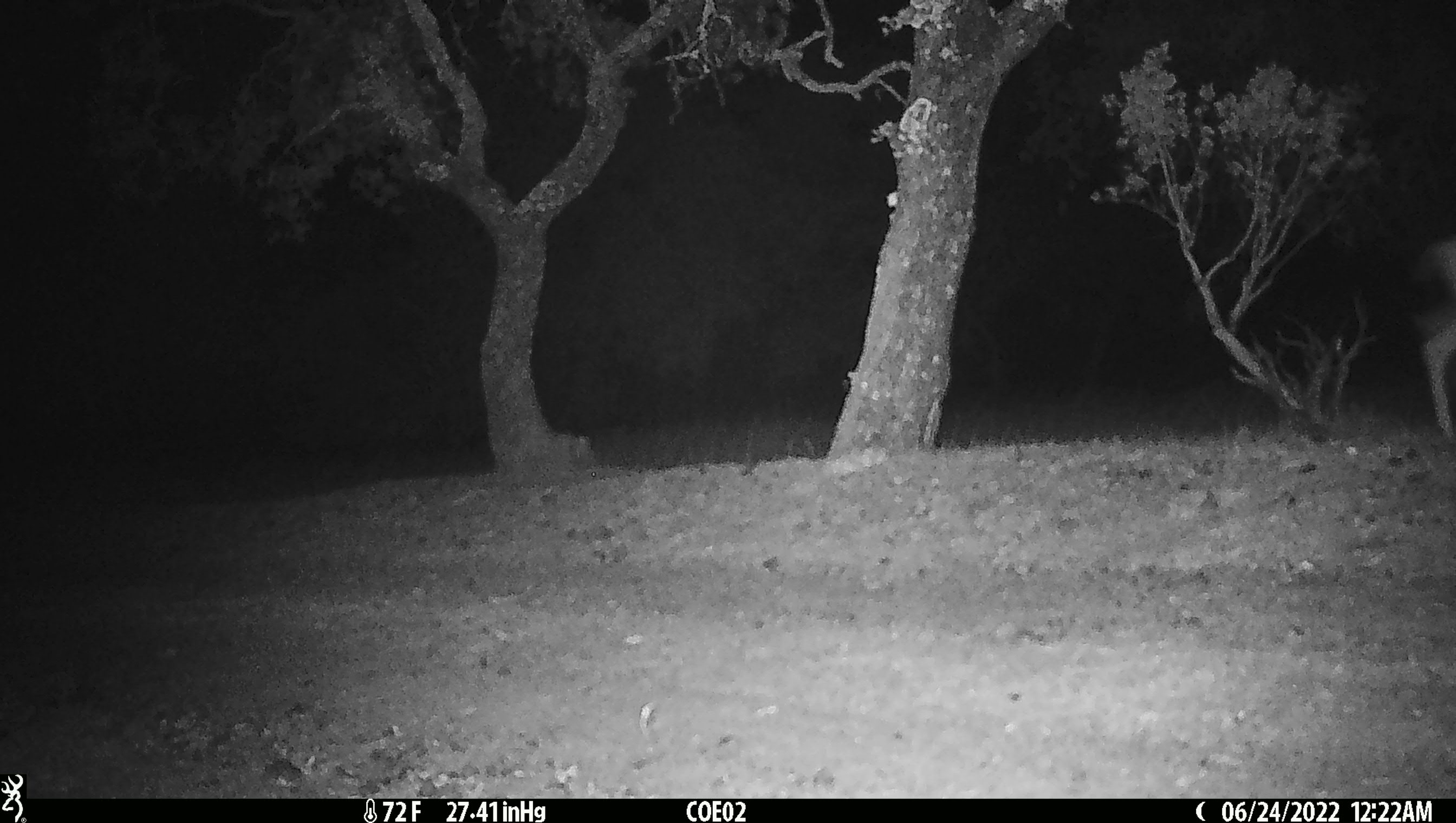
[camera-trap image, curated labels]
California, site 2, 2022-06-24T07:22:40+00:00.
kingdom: Animalia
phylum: Chordata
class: Mammalia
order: Artiodactyla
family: Cervidae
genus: Odocoileus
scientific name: Odocoileus hemionus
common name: mule deer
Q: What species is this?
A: Mule deer (Odocoileus hemionus).